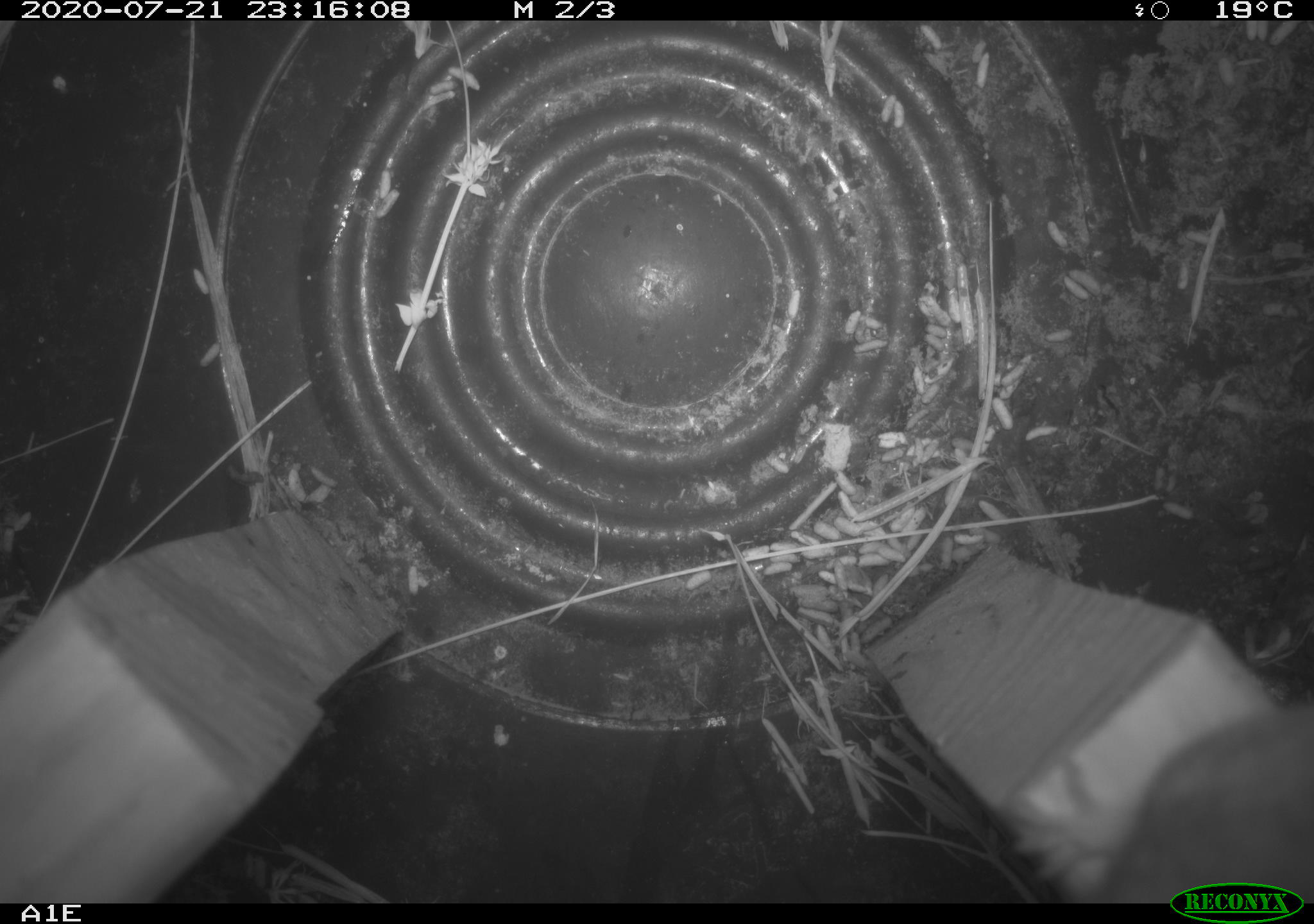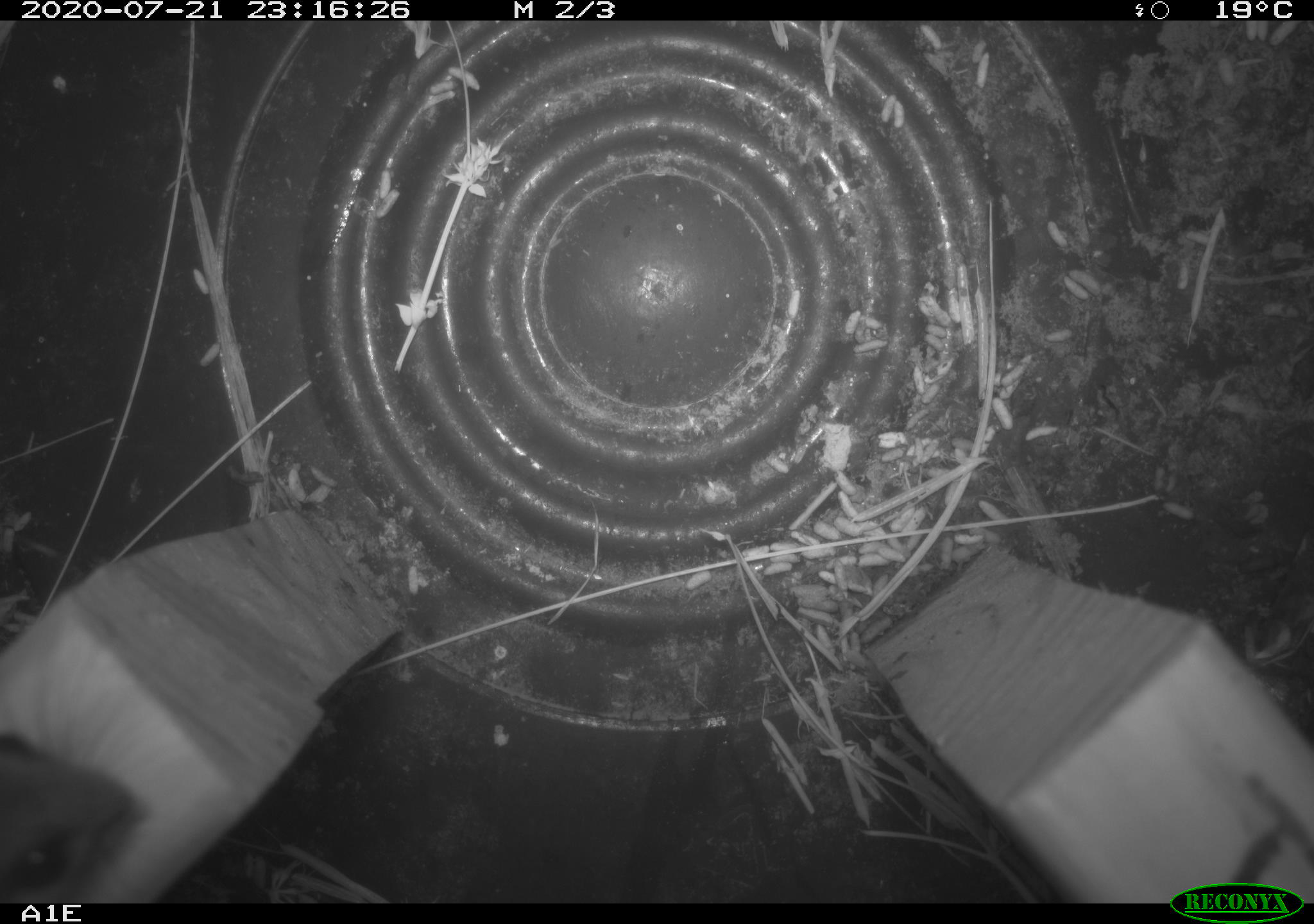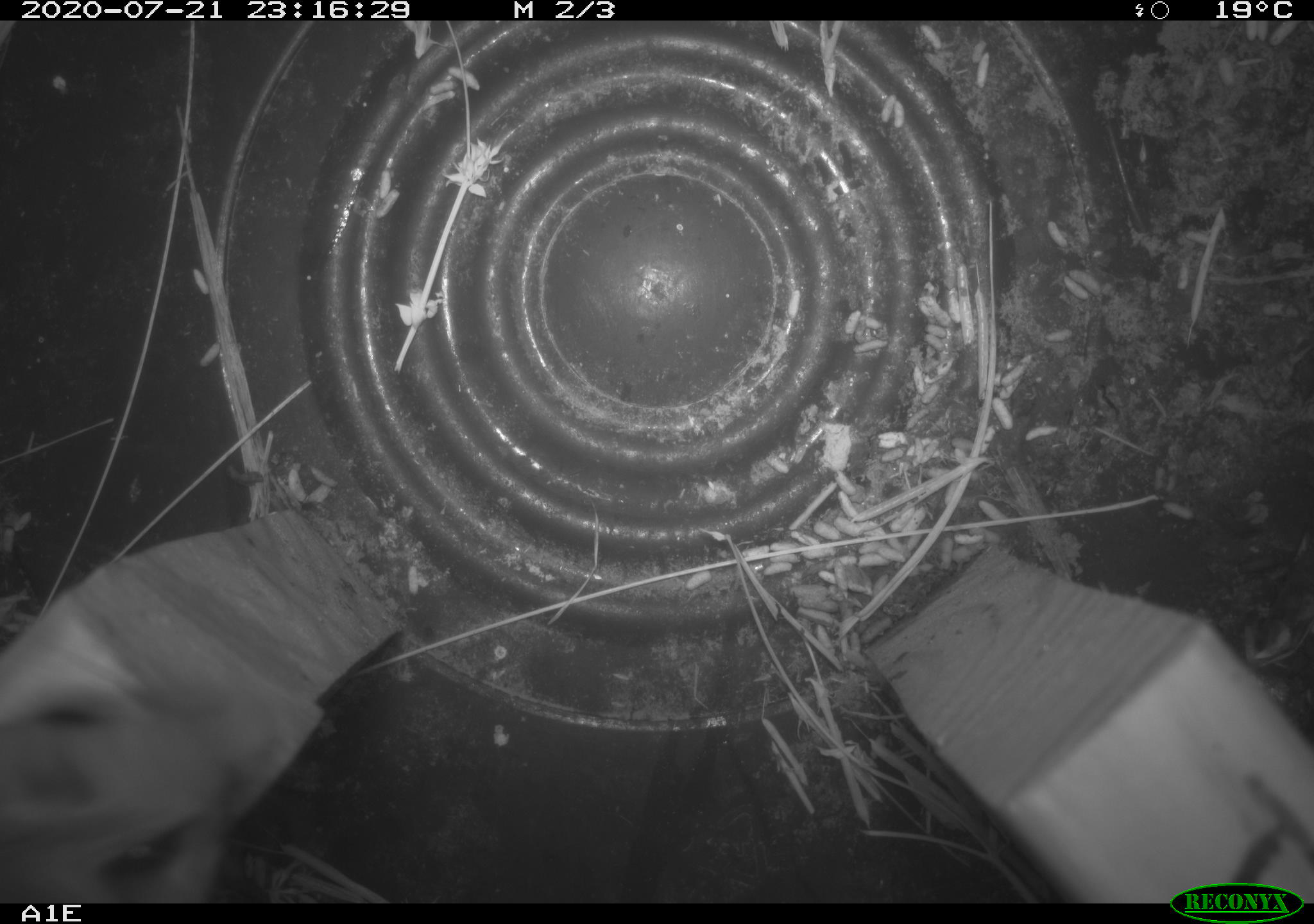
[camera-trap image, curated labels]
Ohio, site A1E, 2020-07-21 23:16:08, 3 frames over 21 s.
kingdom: Animalia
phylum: Chordata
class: Mammalia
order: Rodentia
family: Cricetidae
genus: Peromyscus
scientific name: Peromyscus leucopus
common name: white-footed mouse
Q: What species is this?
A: White-footed mouse (Peromyscus leucopus).